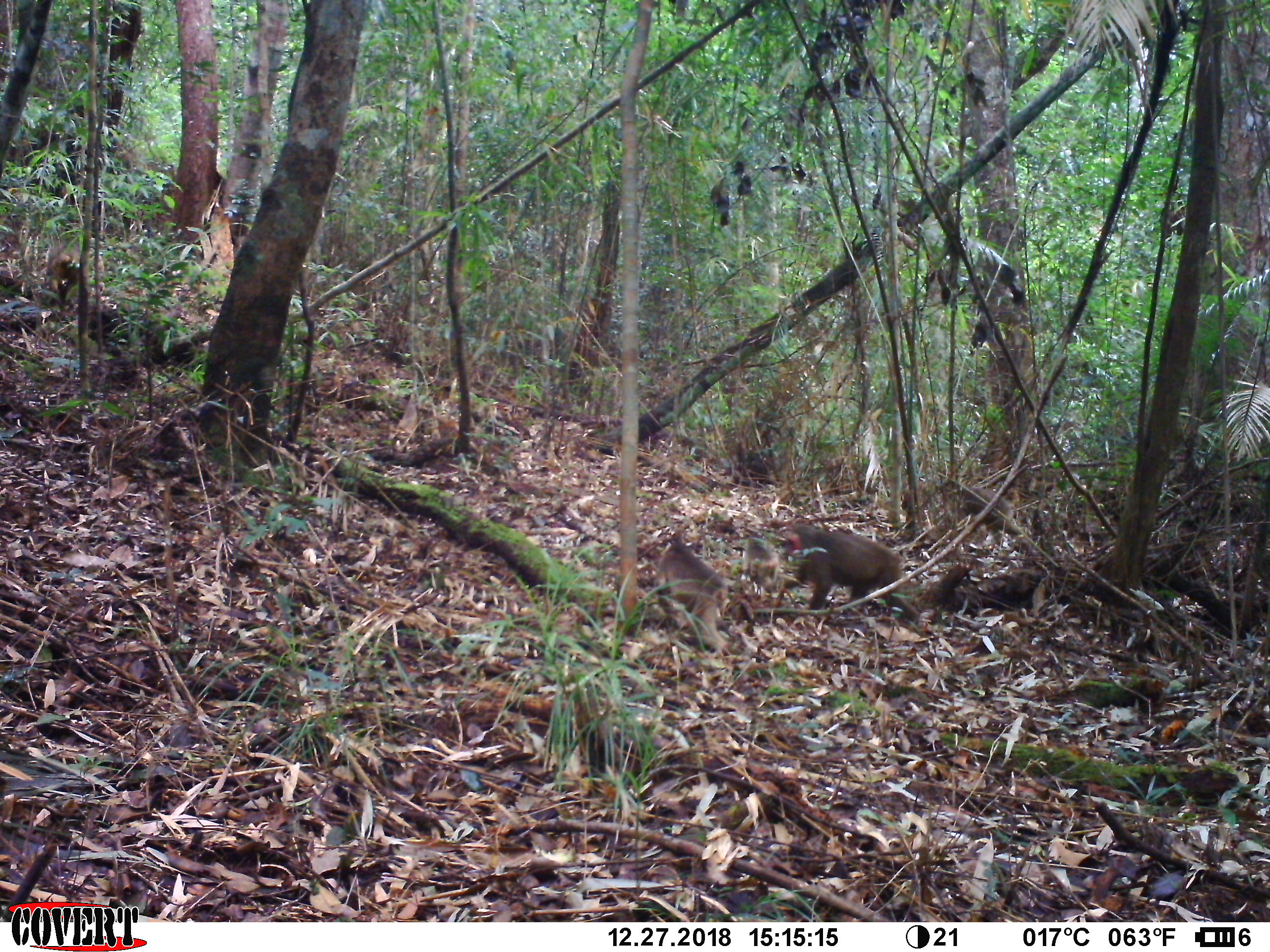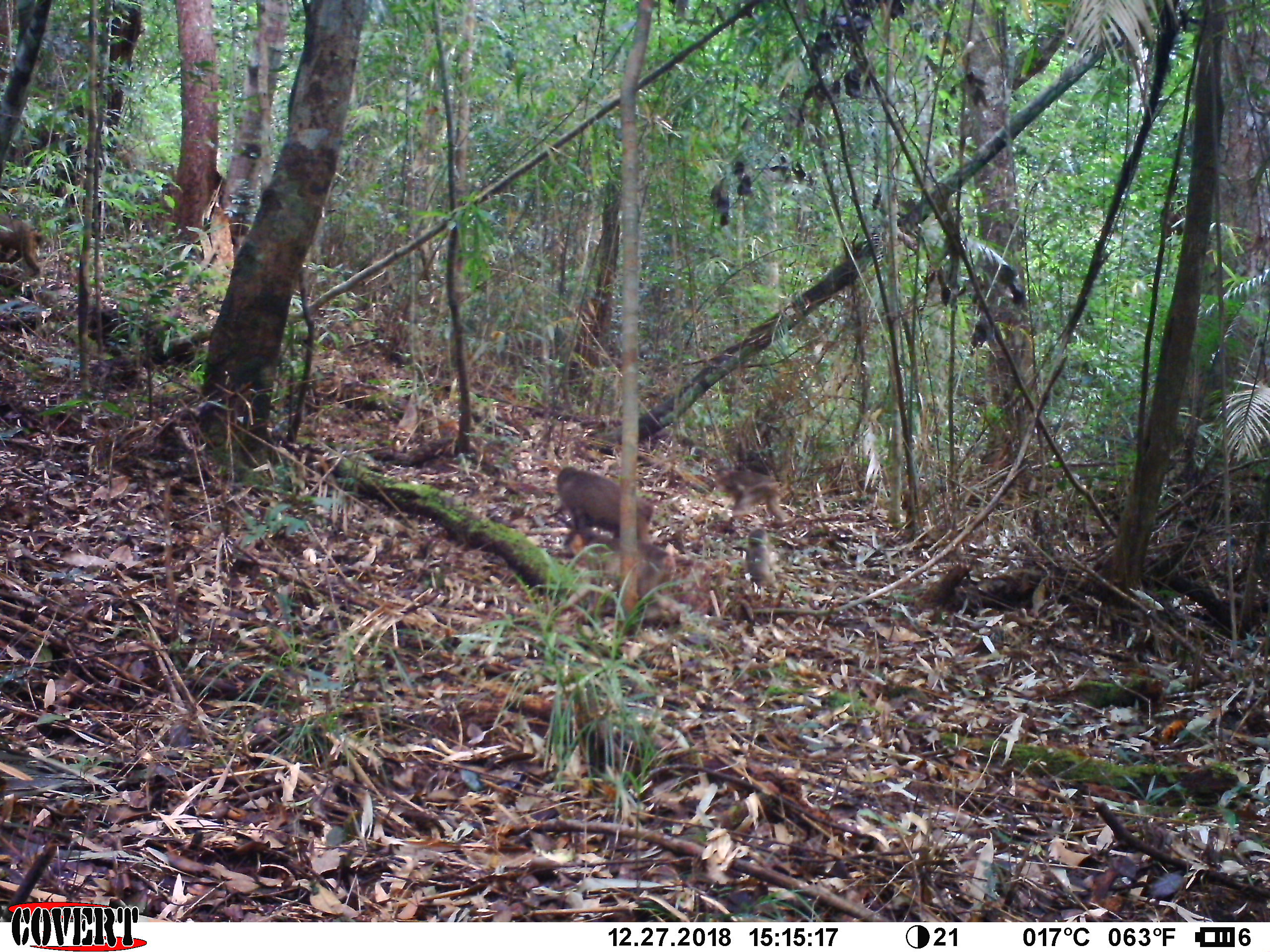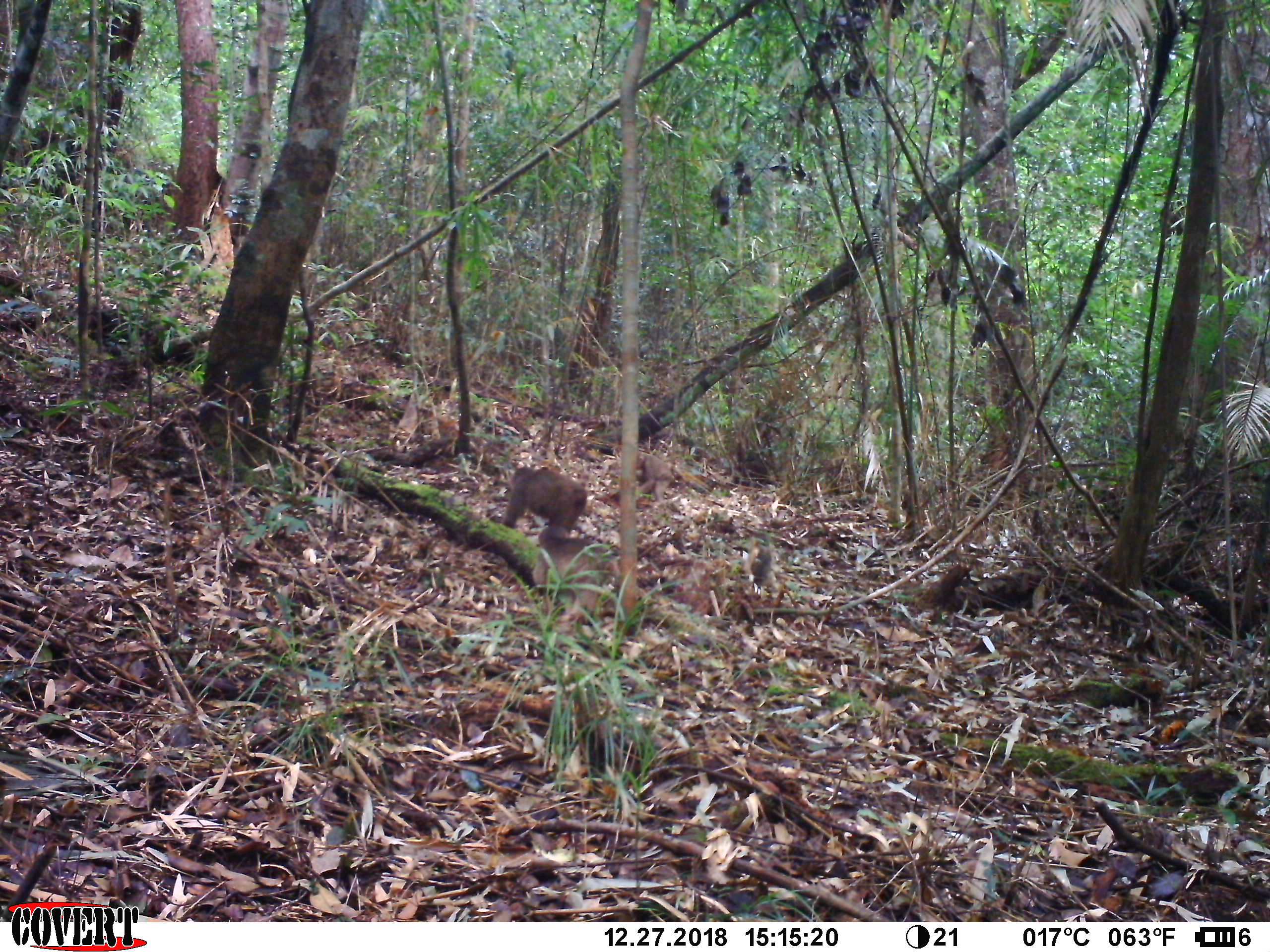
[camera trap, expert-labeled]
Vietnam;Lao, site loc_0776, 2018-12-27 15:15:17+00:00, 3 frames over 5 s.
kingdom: Animalia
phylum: Chordata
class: Mammalia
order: Primates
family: Cercopithecidae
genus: Macaca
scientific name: Macaca arctoides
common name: stump-tailed macaque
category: stump tailed macaque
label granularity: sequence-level